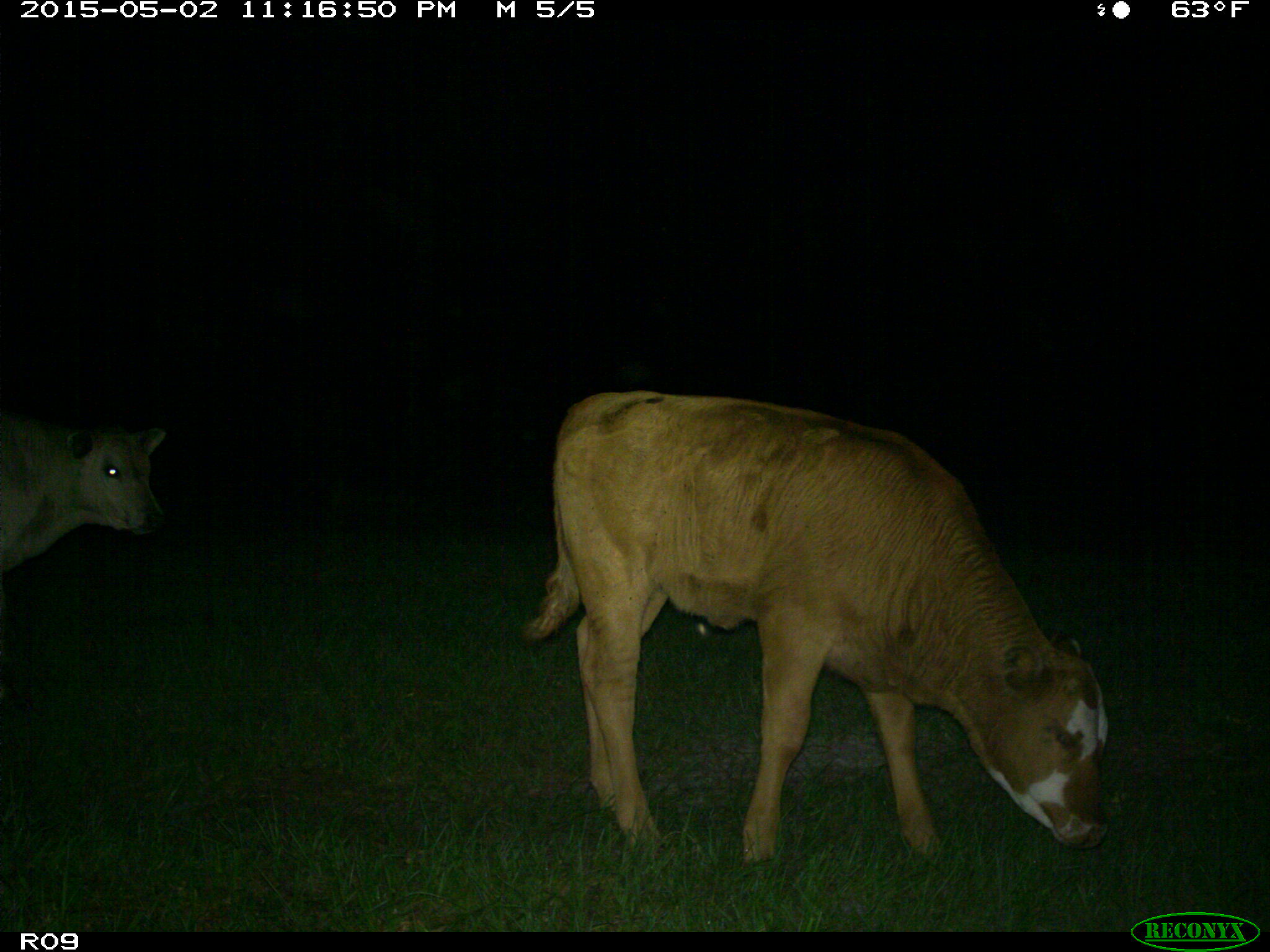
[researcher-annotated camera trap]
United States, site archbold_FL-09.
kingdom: Animalia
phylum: Chordata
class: Mammalia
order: Artiodactyla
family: Bovidae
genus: Bos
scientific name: Bos taurus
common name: domestic cow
Bos taurus (domestic cow).